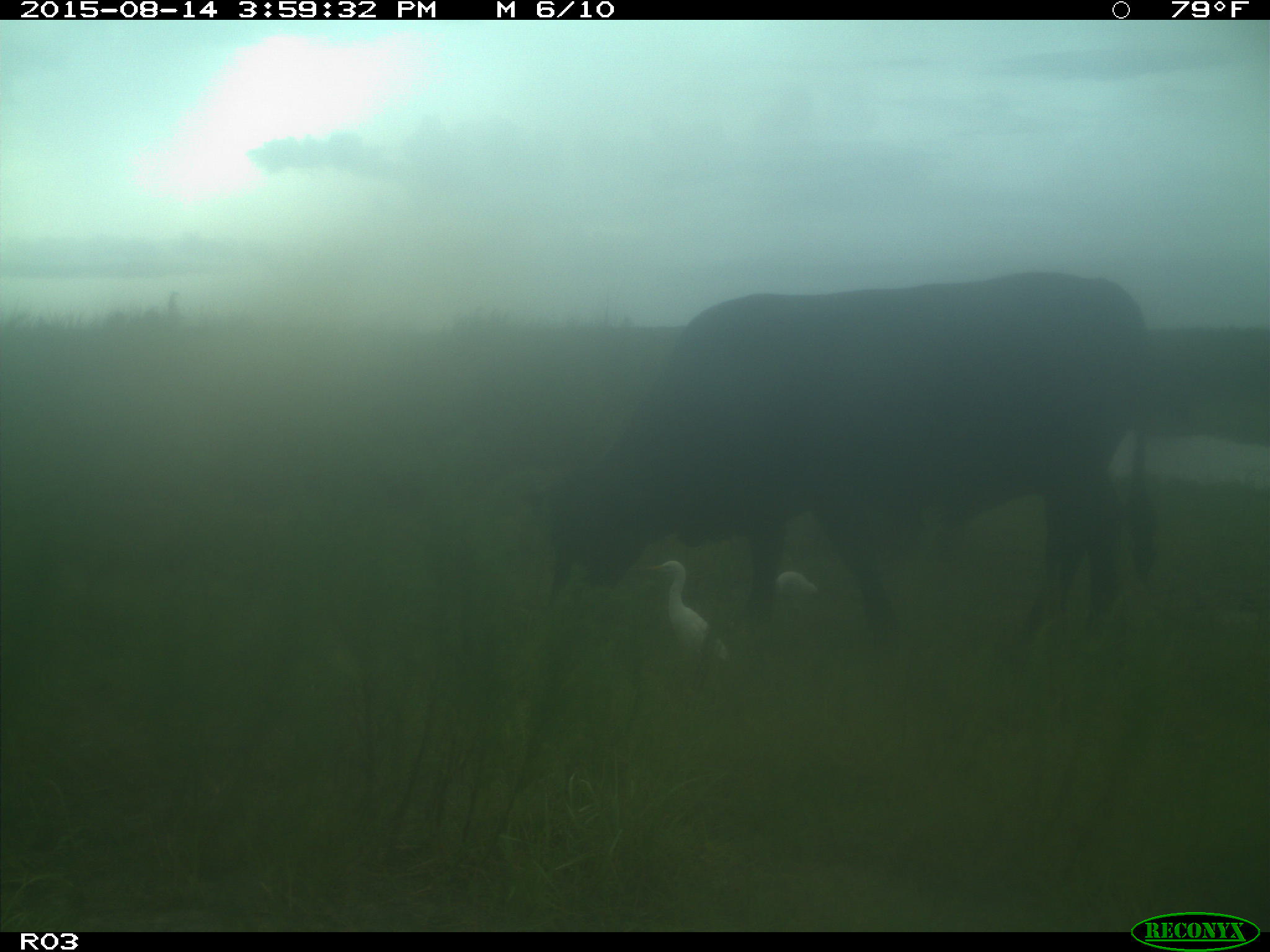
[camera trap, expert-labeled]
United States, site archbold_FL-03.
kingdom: Animalia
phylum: Chordata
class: Mammalia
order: Artiodactyla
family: Bovidae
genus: Bos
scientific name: Bos taurus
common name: domestic cow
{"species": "Bos taurus (domestic cow)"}